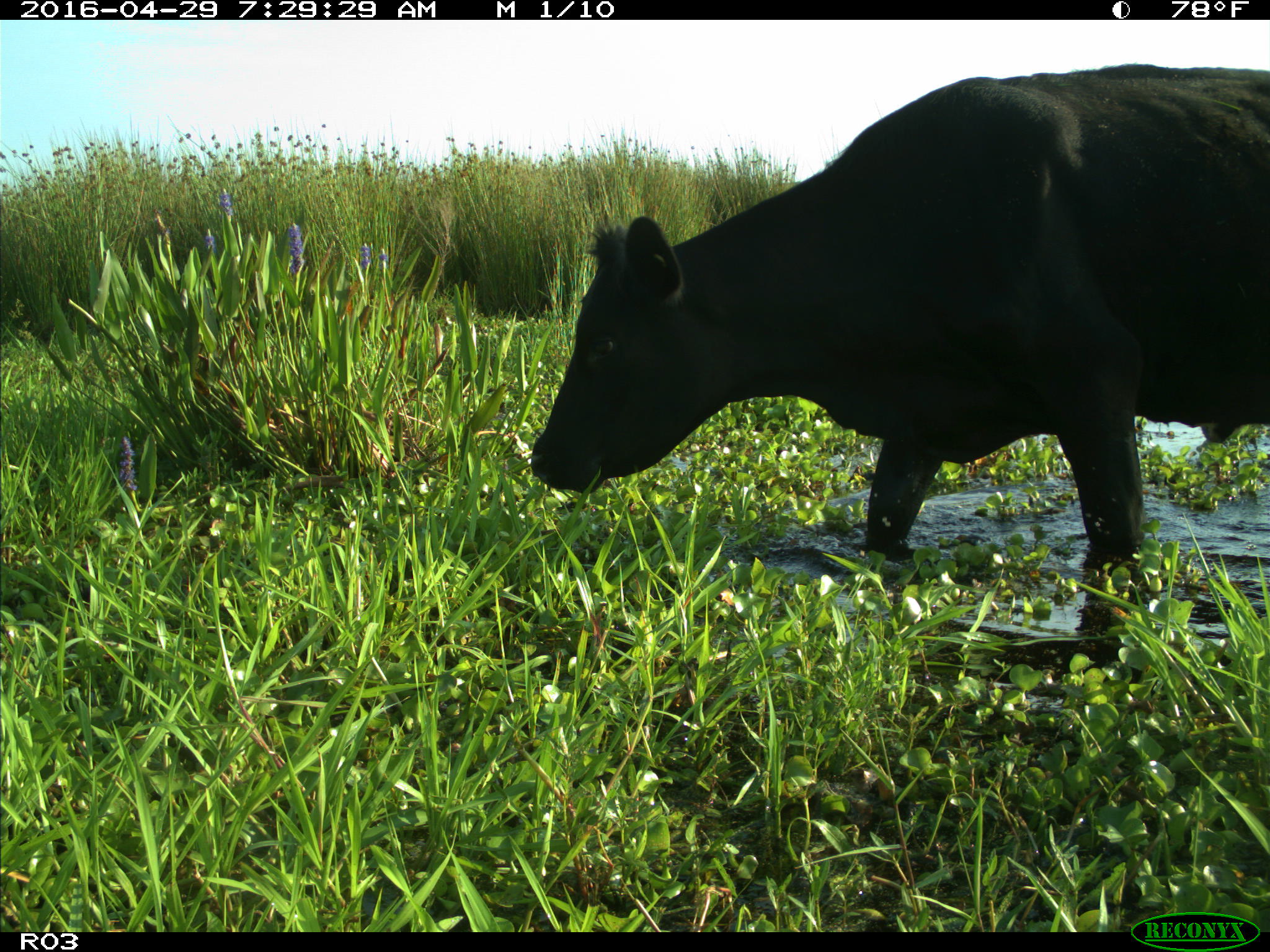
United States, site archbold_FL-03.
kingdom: Animalia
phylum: Chordata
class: Mammalia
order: Artiodactyla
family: Bovidae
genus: Bos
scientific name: Bos taurus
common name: domestic cow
Bos taurus (domestic cow).